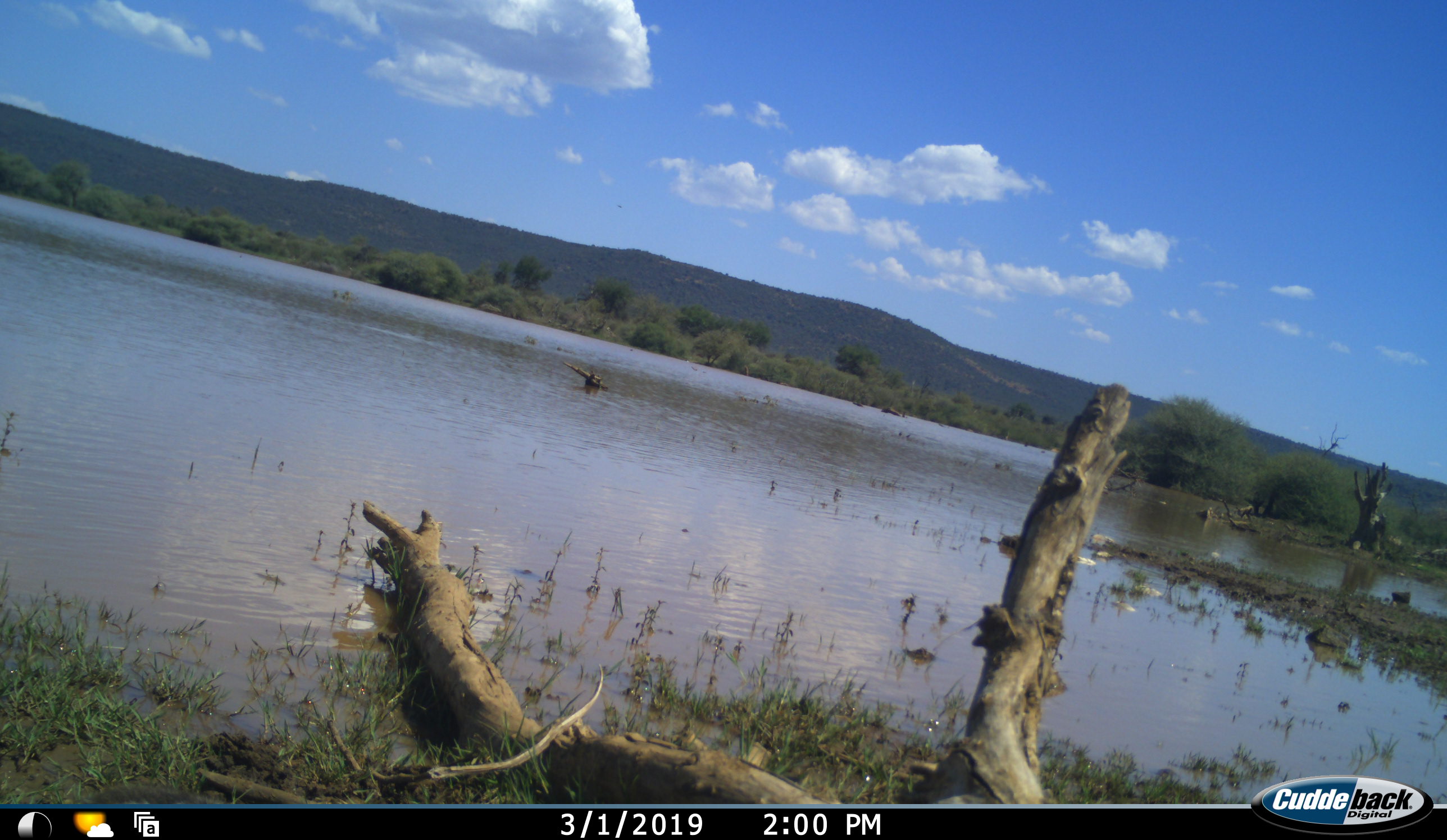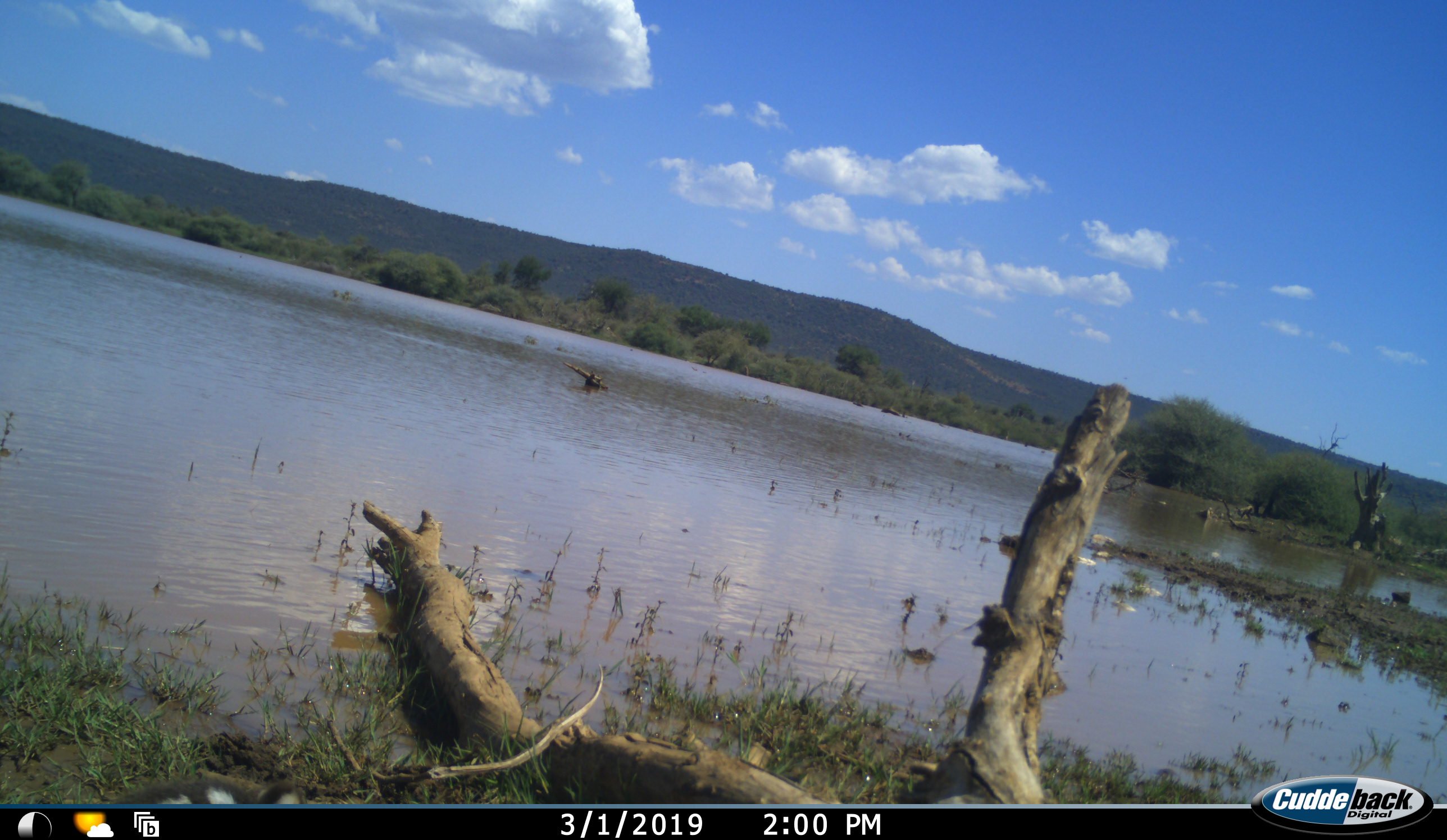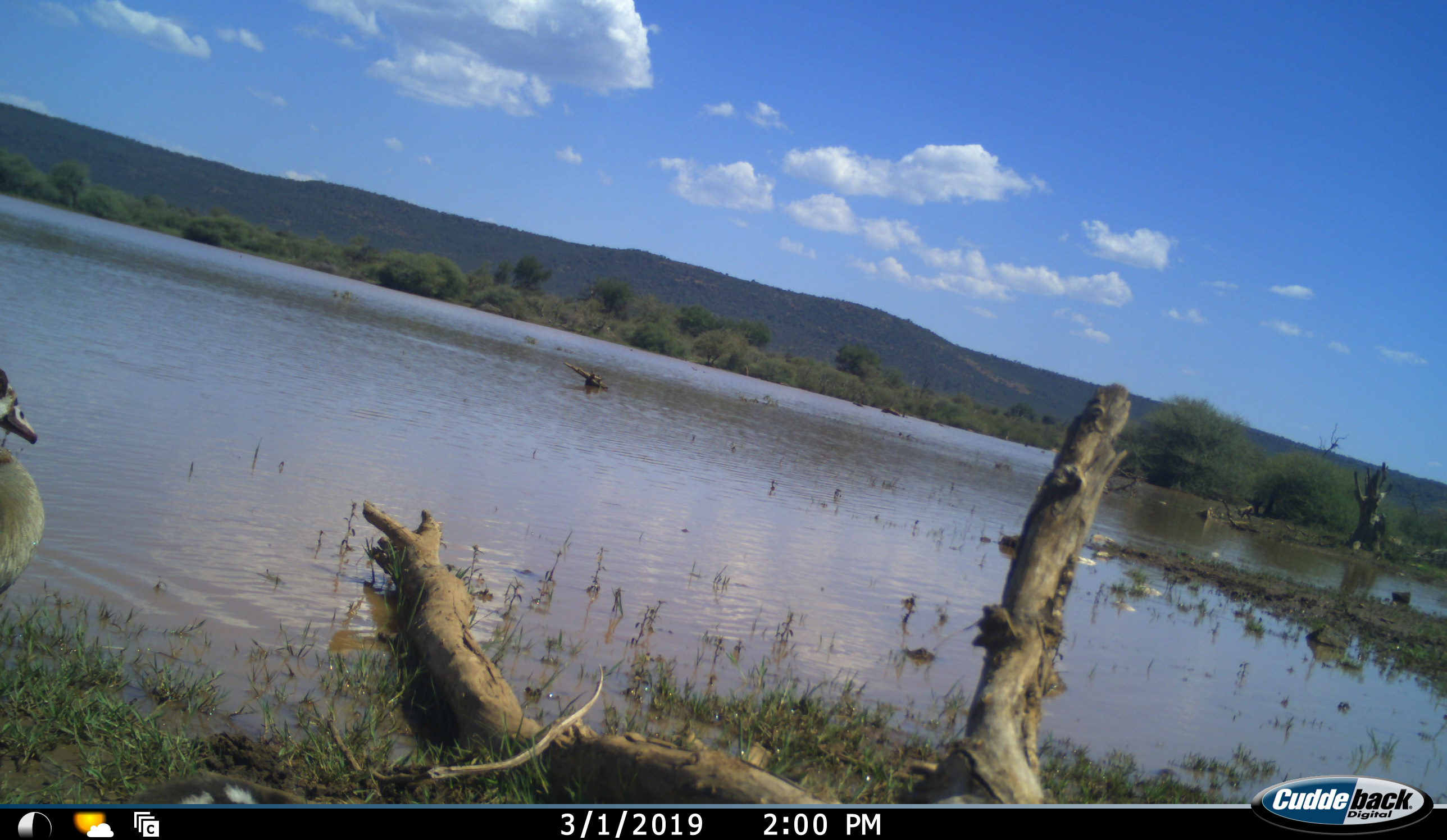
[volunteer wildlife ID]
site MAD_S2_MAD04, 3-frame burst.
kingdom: Animalia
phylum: Chordata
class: Aves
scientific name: Aves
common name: bird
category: birdother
Birdother (bird) (Aves), count 1. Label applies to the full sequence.